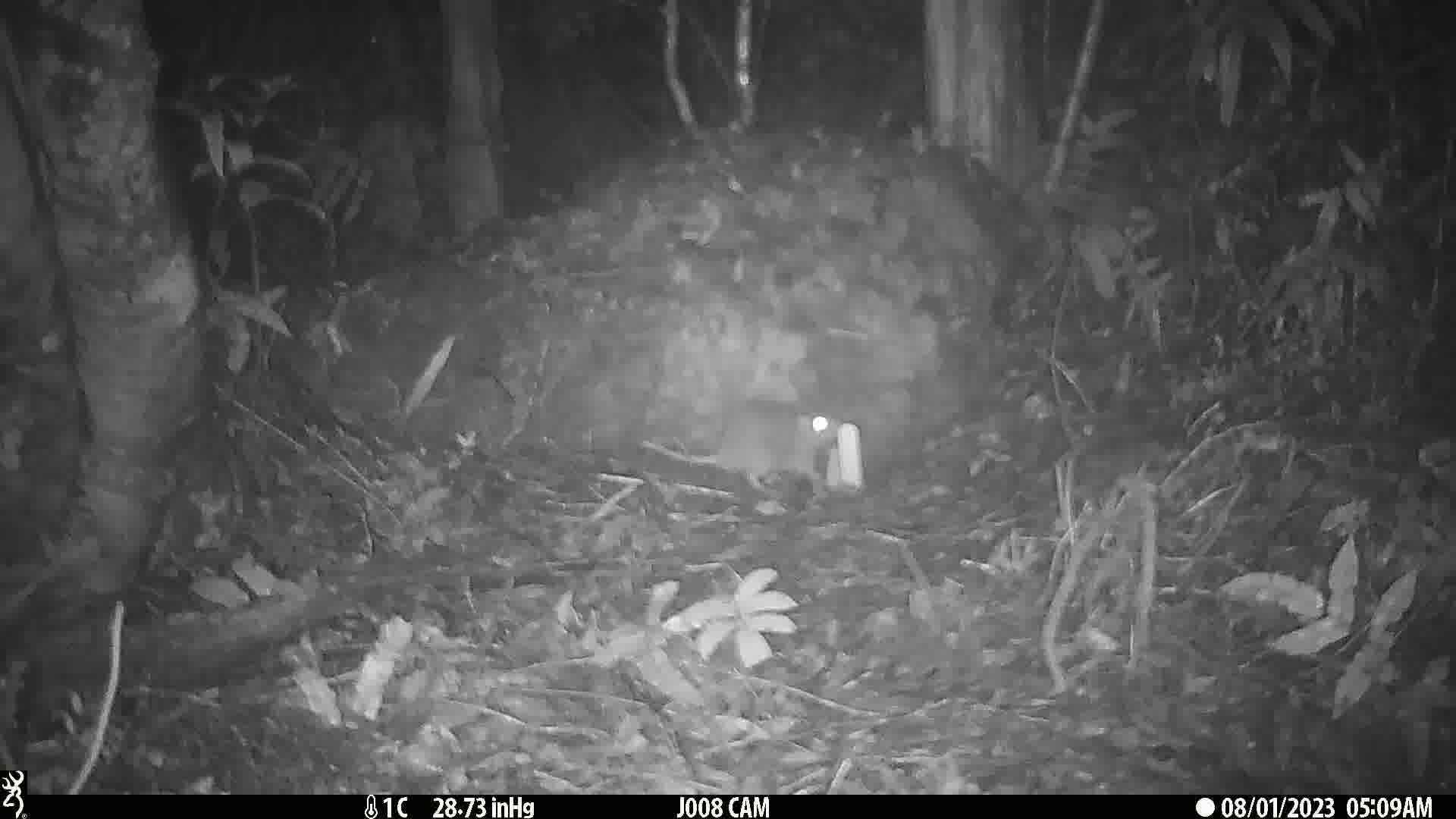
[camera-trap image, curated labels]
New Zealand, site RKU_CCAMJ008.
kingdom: Animalia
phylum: Chordata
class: Mammalia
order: Rodentia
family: Muridae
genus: Rattus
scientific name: Rattus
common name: rat